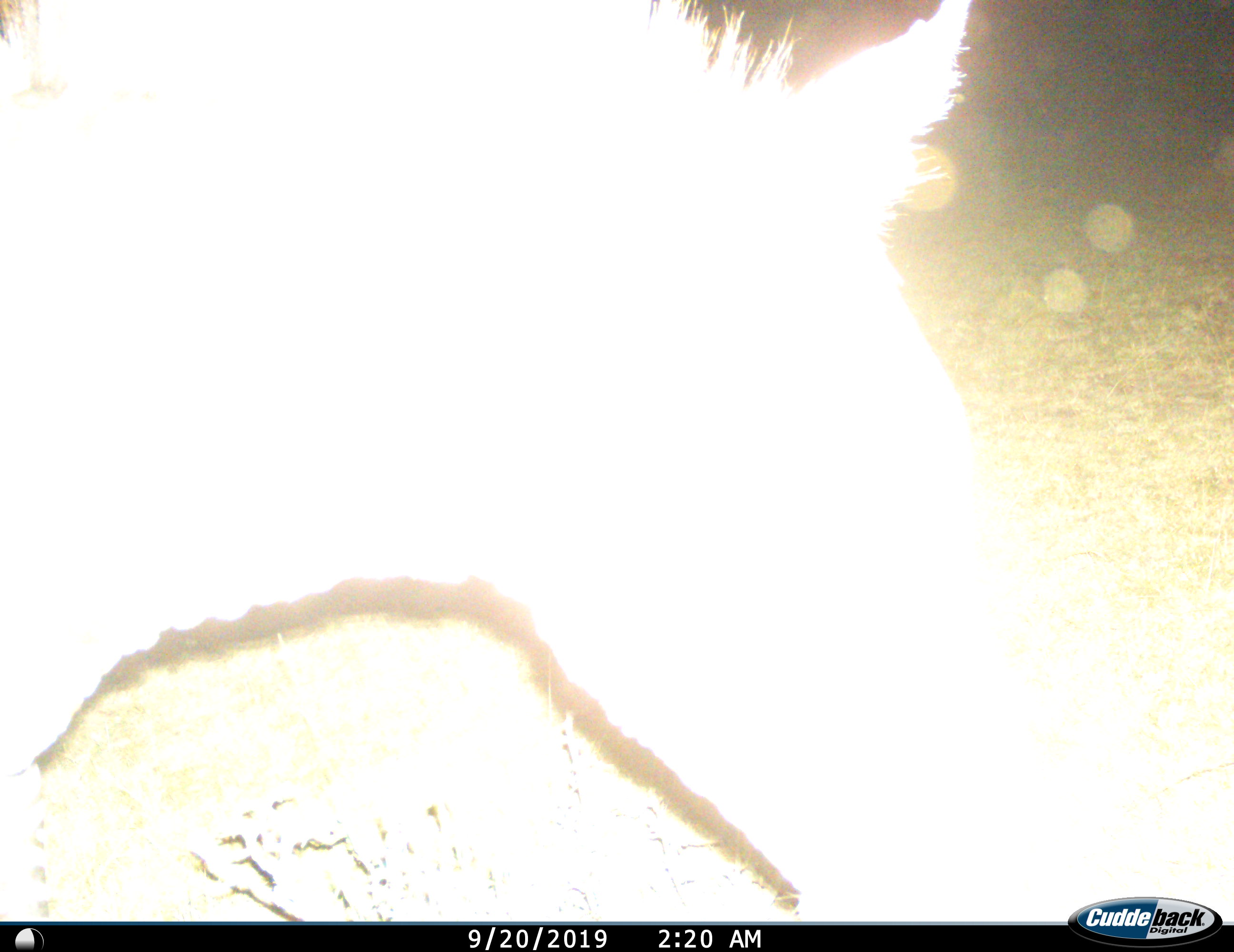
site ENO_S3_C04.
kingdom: Animalia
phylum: Chordata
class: Mammalia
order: Perissodactyla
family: Equidae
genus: Equus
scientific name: Equus quagga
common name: plains zebra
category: zebraplains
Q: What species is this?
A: Zebraplains (plains zebra) (Equus quagga).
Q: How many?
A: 1.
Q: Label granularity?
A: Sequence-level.